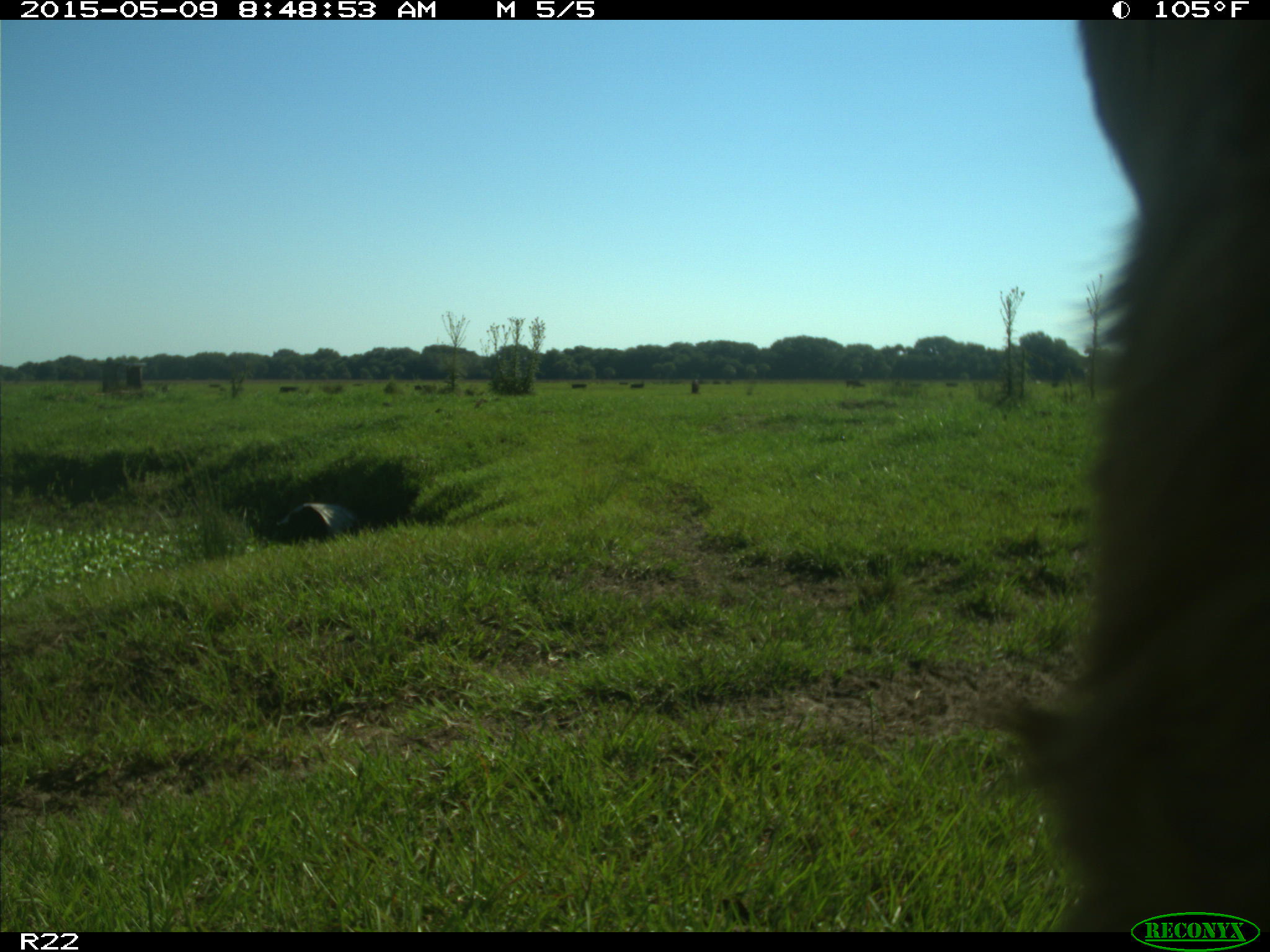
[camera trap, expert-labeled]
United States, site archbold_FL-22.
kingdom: Animalia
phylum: Chordata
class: Mammalia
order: Artiodactyla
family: Bovidae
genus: Bos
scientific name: Bos taurus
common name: domestic cow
Bos taurus (domestic cow).